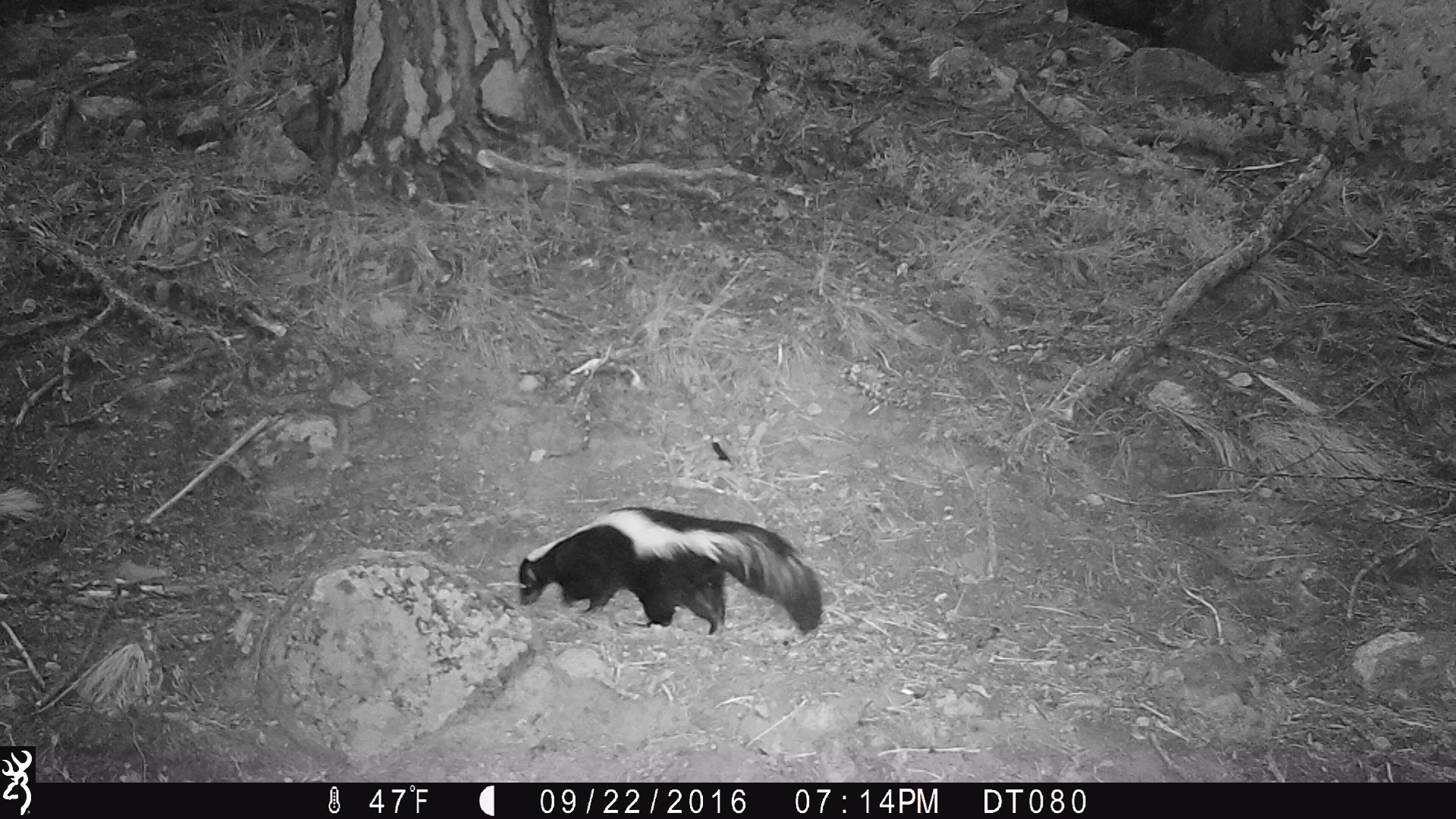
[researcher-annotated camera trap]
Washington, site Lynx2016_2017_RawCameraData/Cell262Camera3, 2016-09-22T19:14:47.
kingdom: Animalia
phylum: Chordata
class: Mammalia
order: Carnivora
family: Mephitidae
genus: Mephitis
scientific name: Mephitis mephitis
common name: striped skunk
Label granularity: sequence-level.